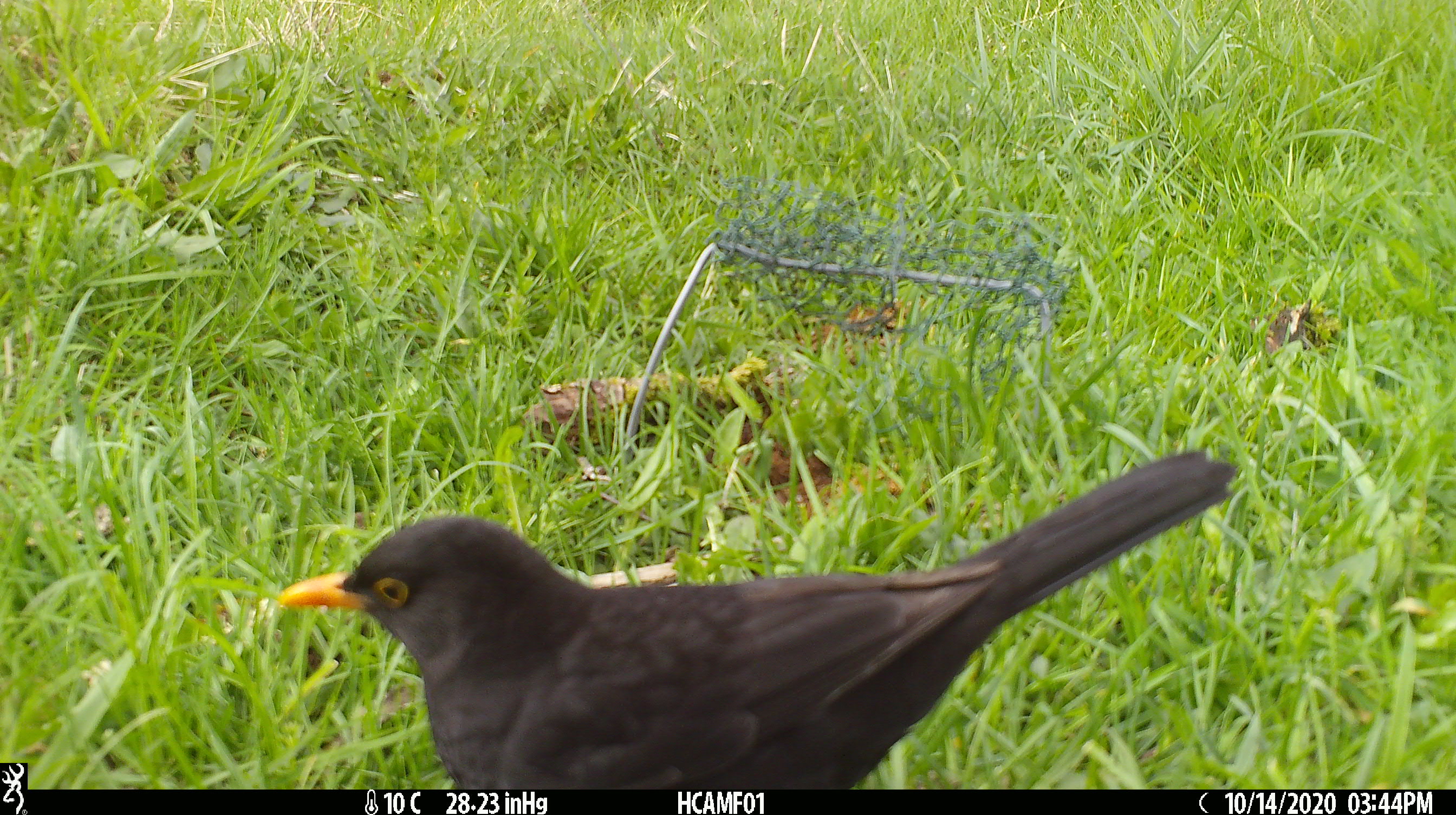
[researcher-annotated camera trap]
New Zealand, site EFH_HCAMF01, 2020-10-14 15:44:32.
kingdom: Animalia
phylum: Chordata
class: Aves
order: Passeriformes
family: Turdidae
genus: Turdus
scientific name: Turdus merula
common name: eurasian blackbird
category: blackbird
Blackbird (eurasian blackbird) (Turdus merula).